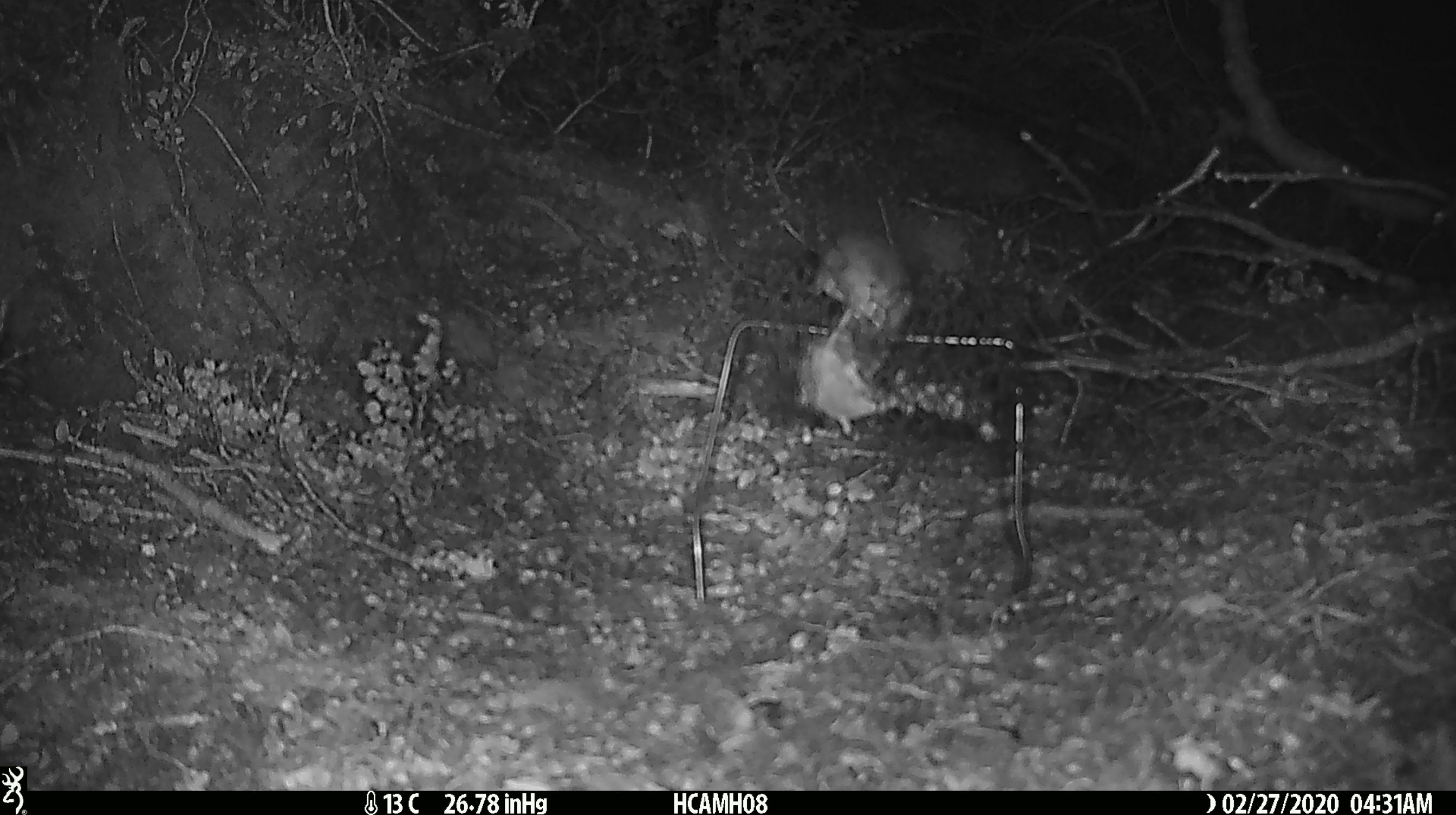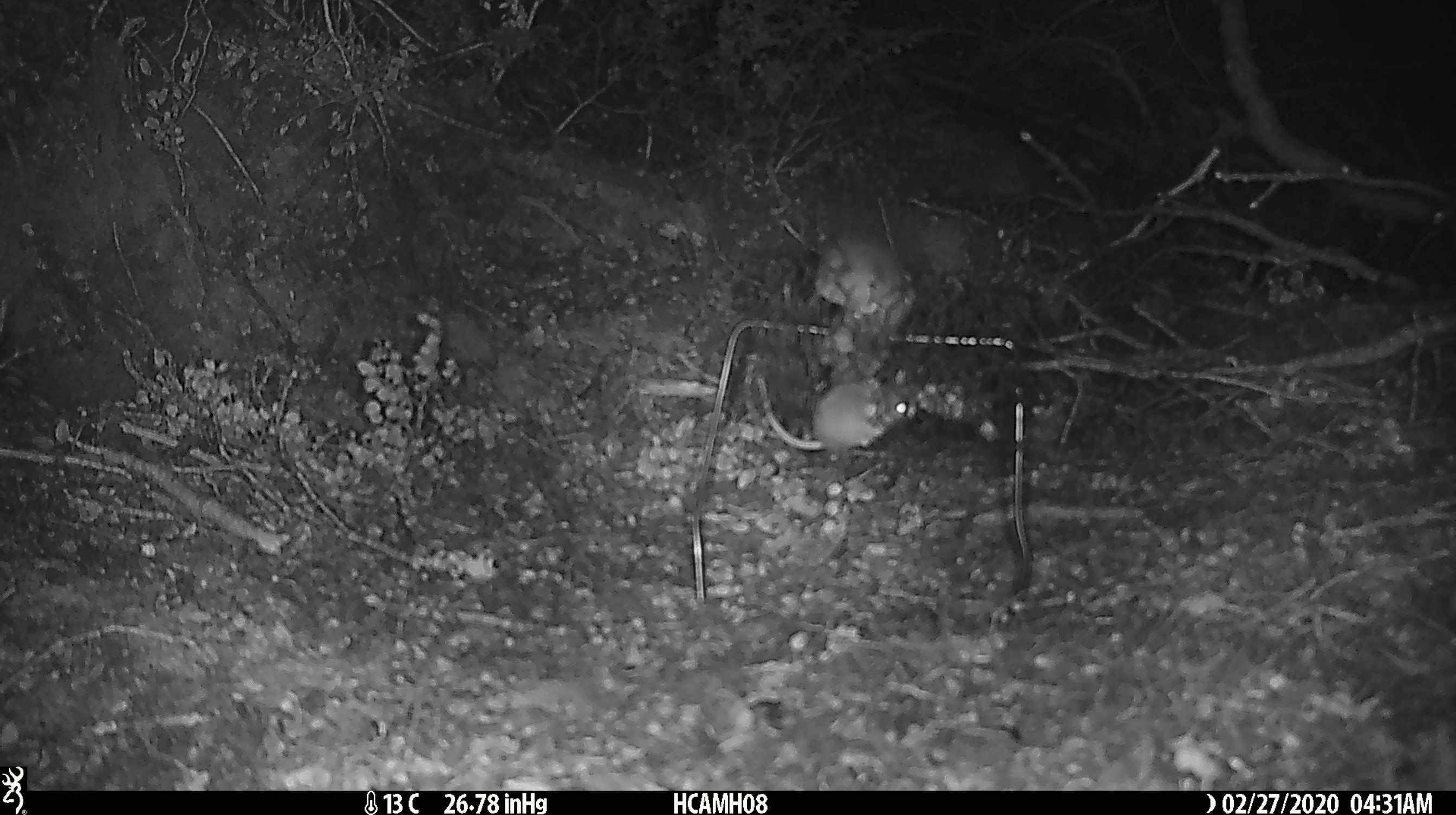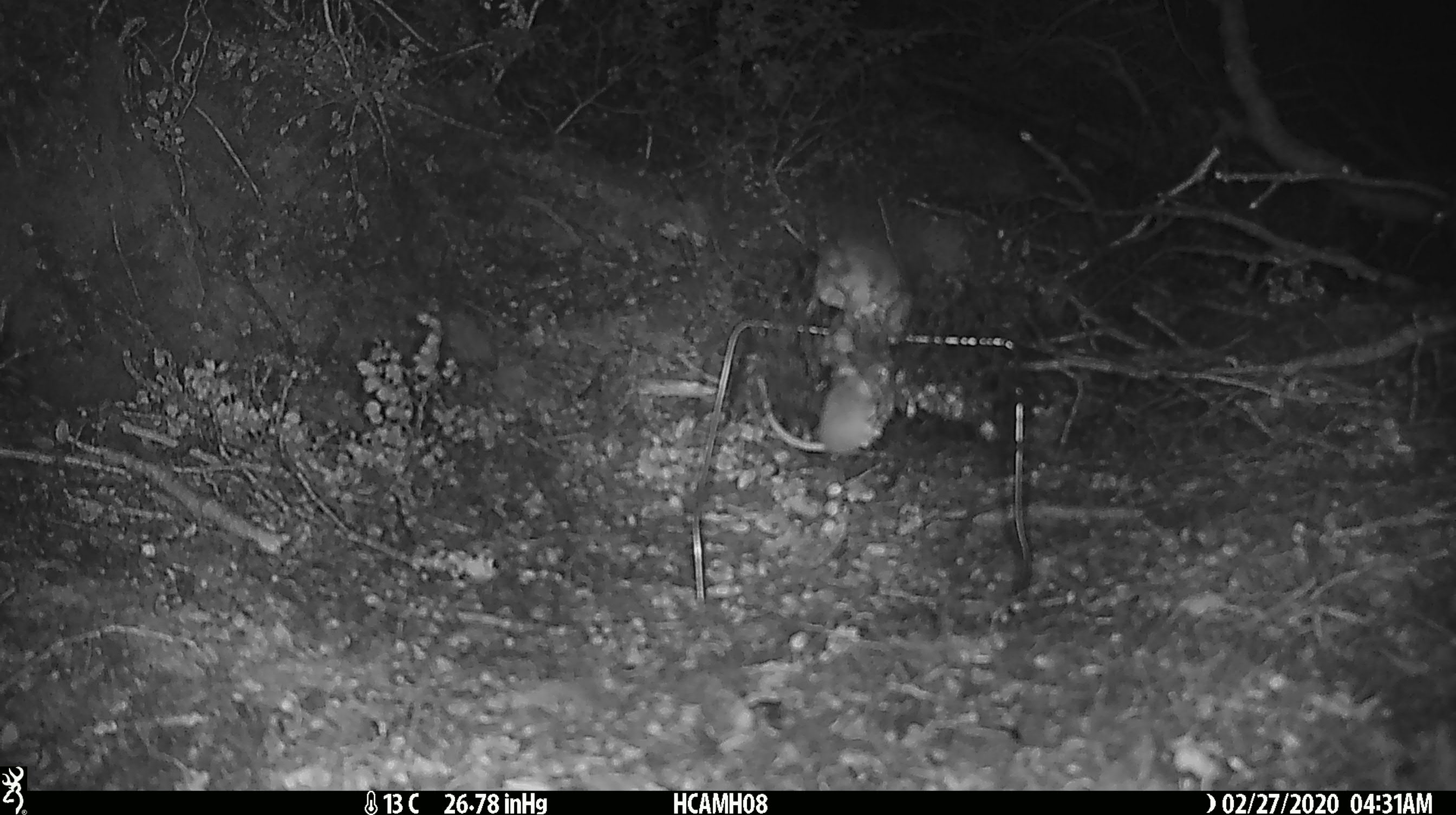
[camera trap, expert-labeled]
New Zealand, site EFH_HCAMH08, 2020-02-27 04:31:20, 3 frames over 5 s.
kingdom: Animalia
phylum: Chordata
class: Mammalia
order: Rodentia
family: Muridae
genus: Mus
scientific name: Mus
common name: mouse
Mouse (Mus).